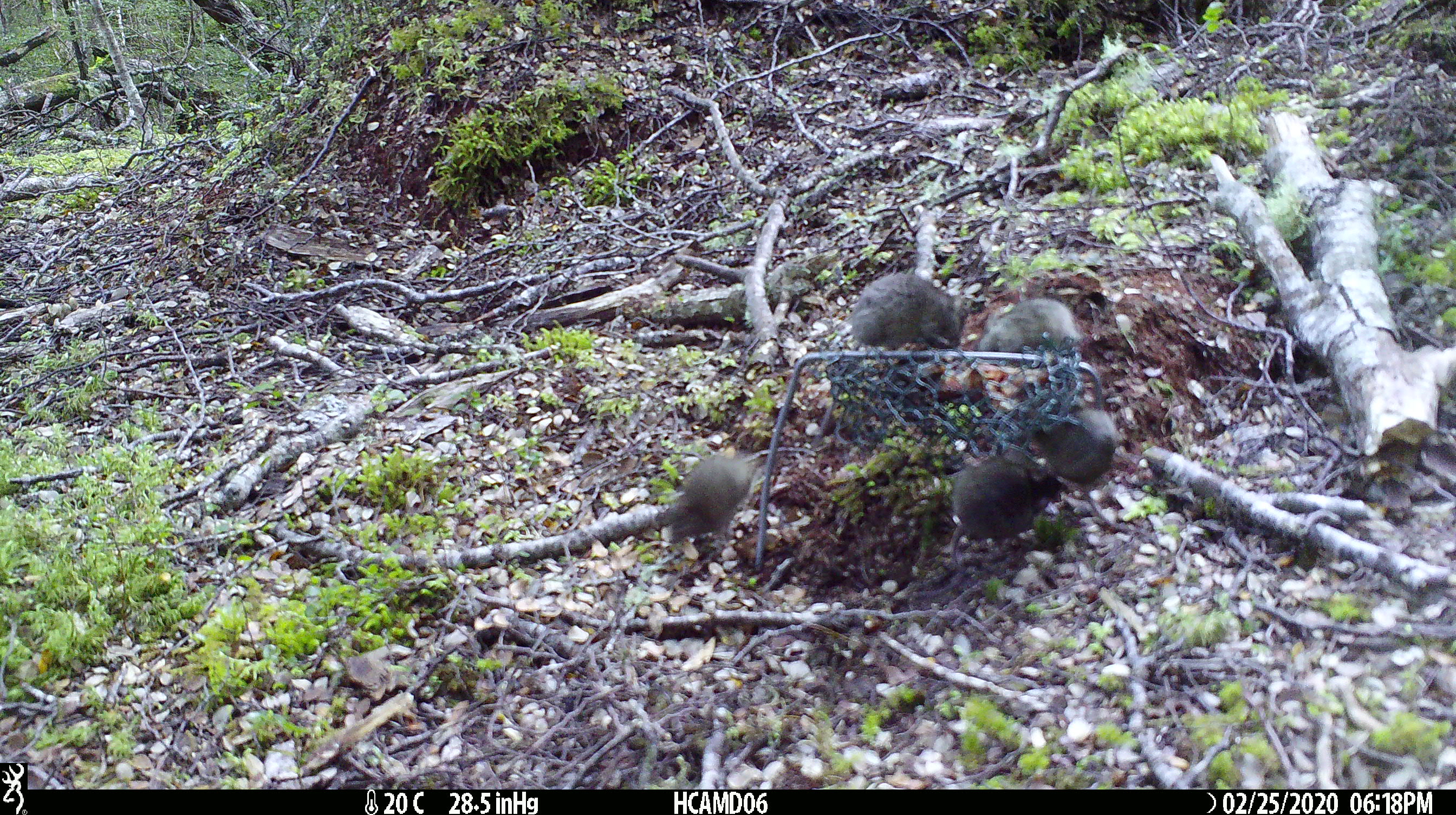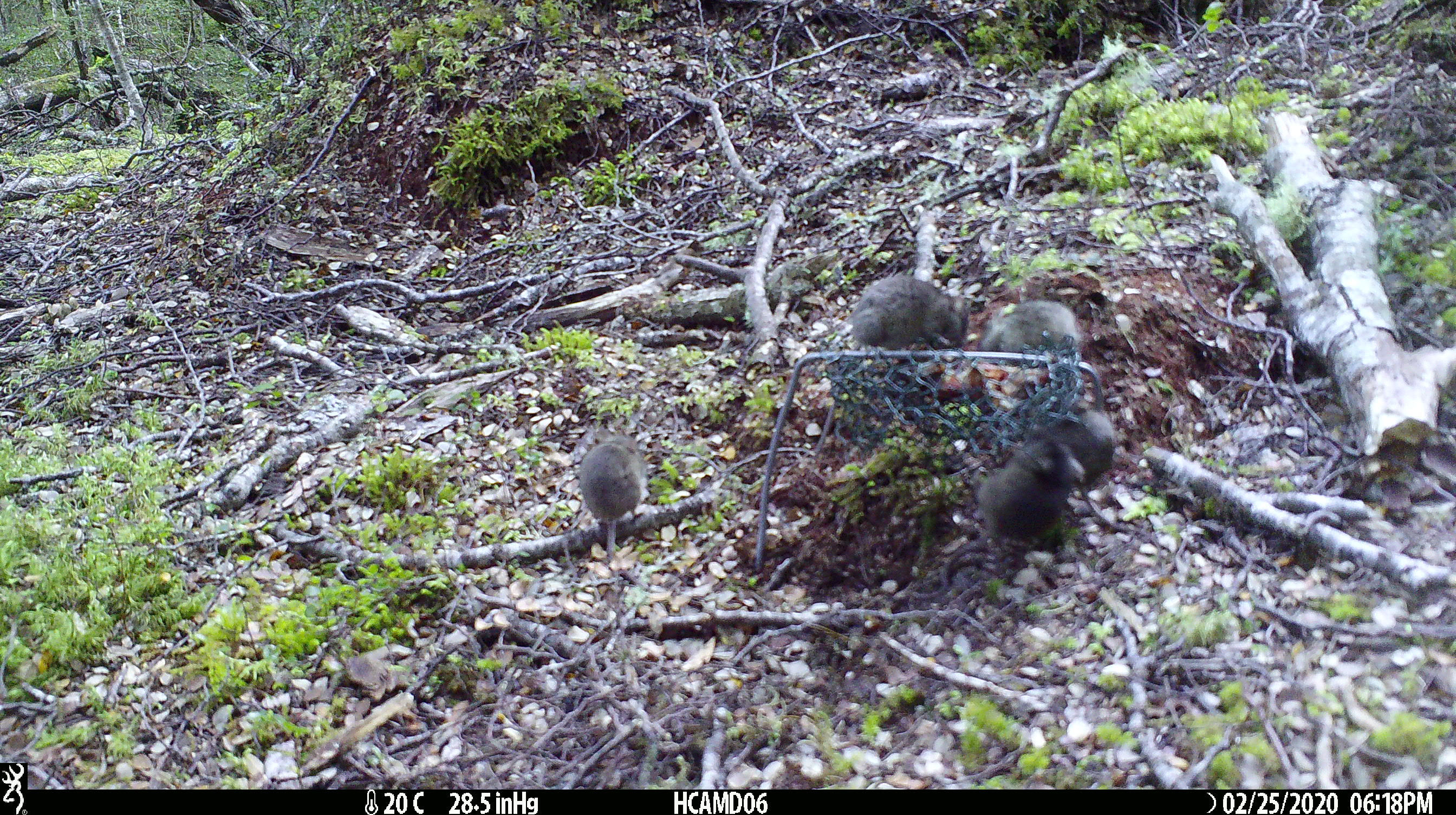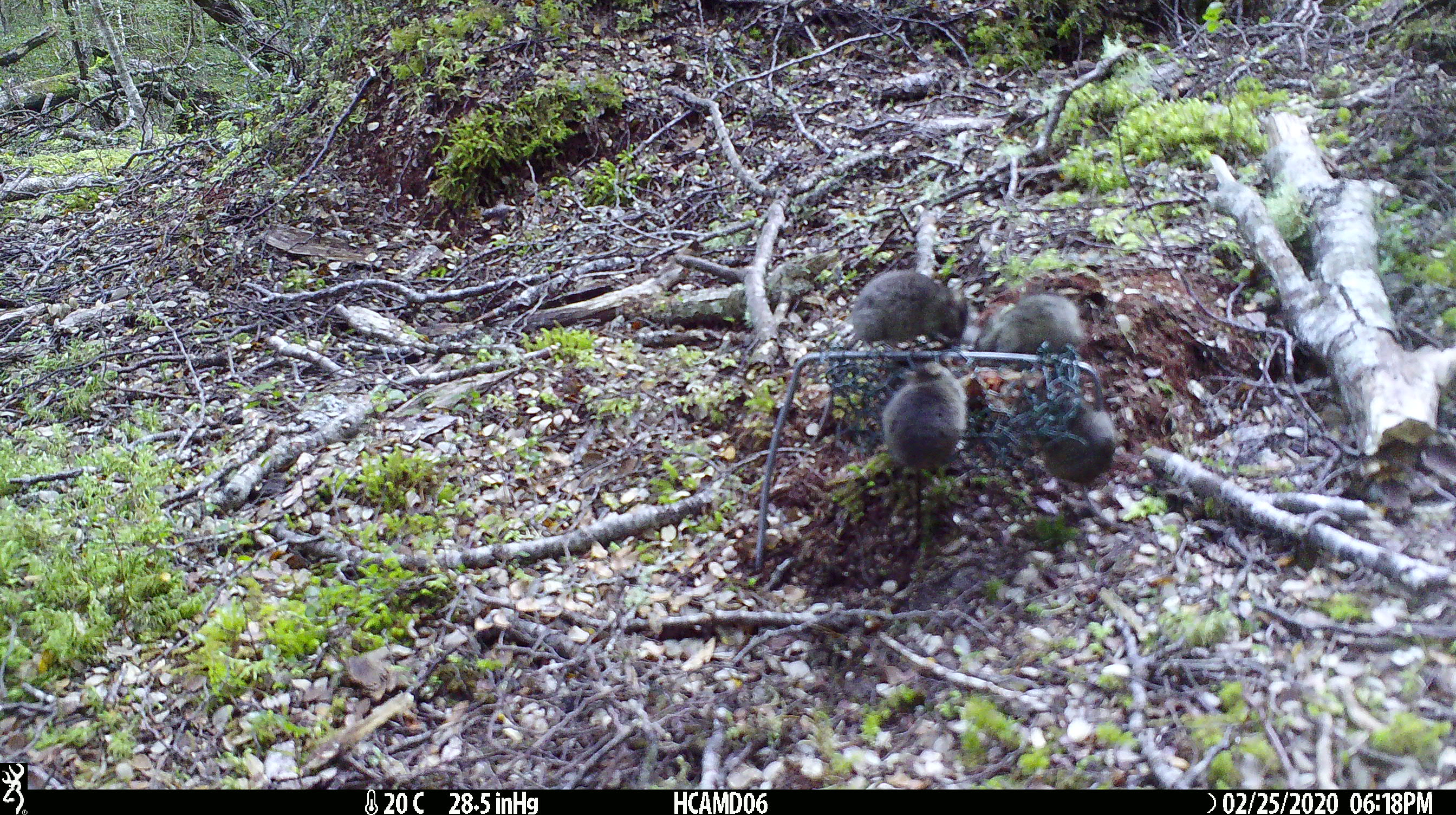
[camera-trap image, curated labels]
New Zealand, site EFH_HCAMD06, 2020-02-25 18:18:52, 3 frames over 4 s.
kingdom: Animalia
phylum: Chordata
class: Mammalia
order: Rodentia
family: Muridae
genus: Mus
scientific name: Mus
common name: mouse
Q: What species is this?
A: Mouse (Mus).